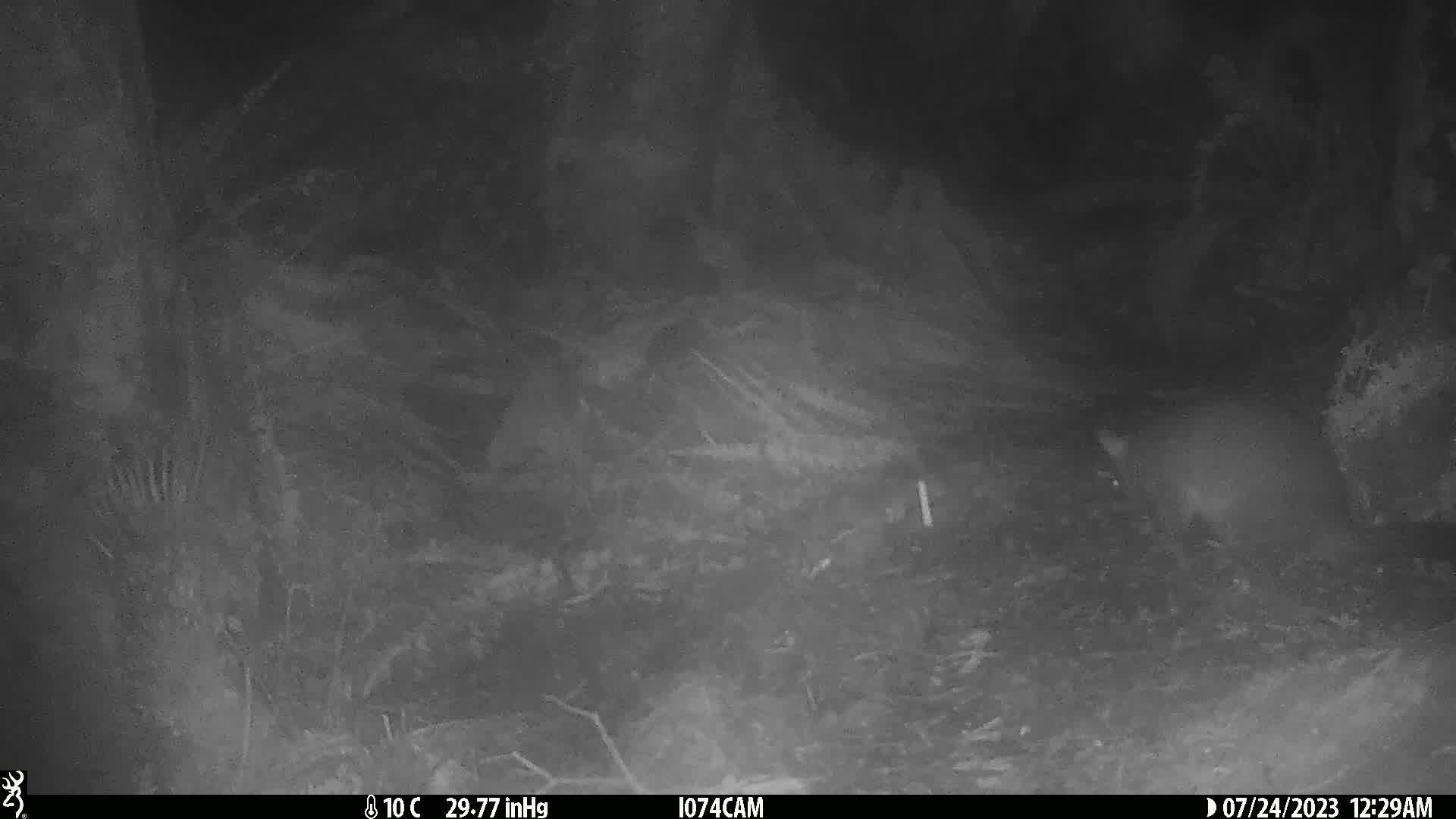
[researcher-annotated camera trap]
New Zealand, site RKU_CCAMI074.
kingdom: Animalia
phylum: Chordata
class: Mammalia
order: Diprotodontia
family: Phalangeridae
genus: Trichosurus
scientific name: Trichosurus vulpecula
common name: common brushtail possum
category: possum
Possum (common brushtail possum) (Trichosurus vulpecula).